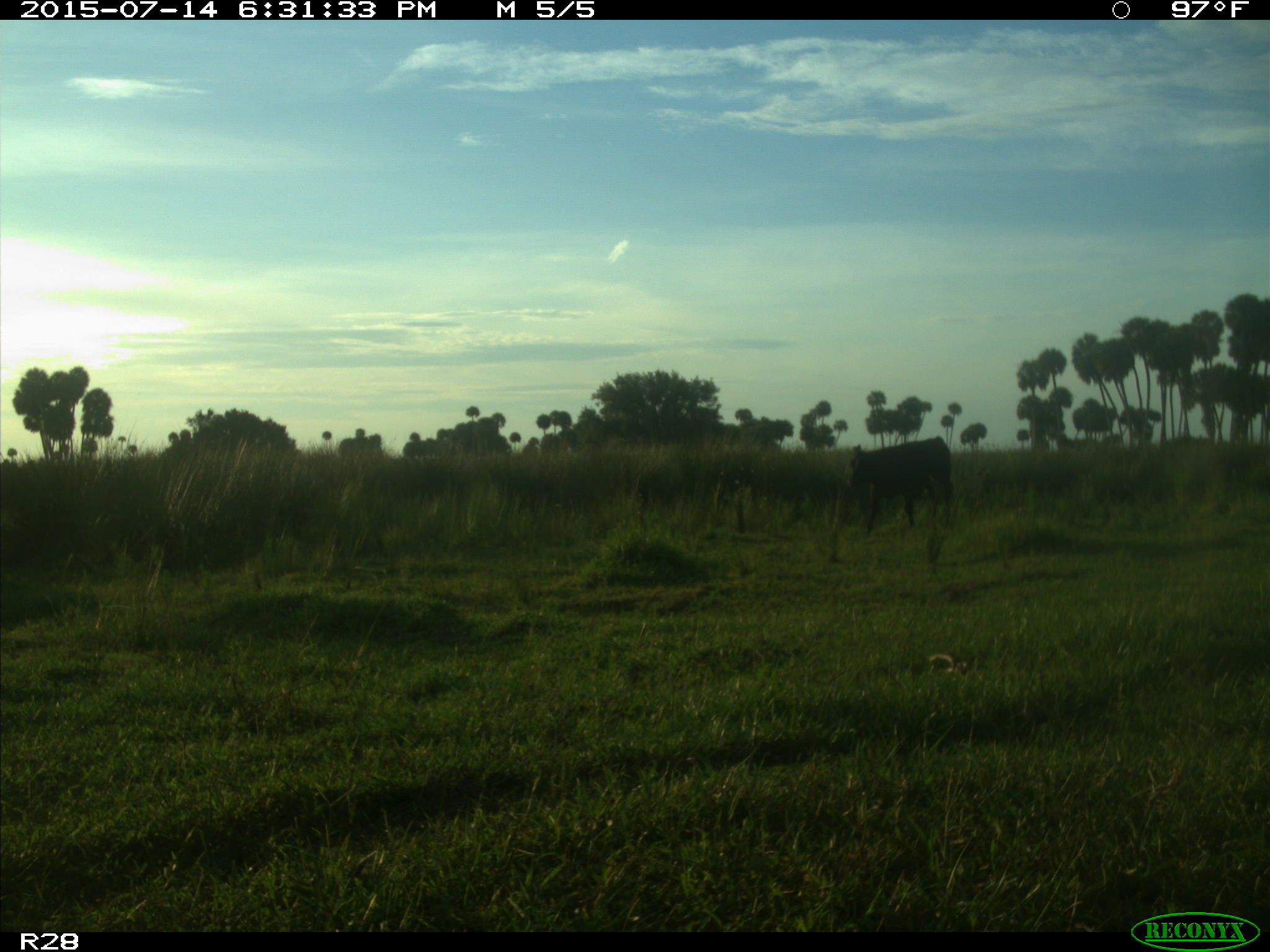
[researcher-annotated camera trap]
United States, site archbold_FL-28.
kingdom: Animalia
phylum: Chordata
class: Mammalia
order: Artiodactyla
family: Bovidae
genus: Bos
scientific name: Bos taurus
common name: domestic cow